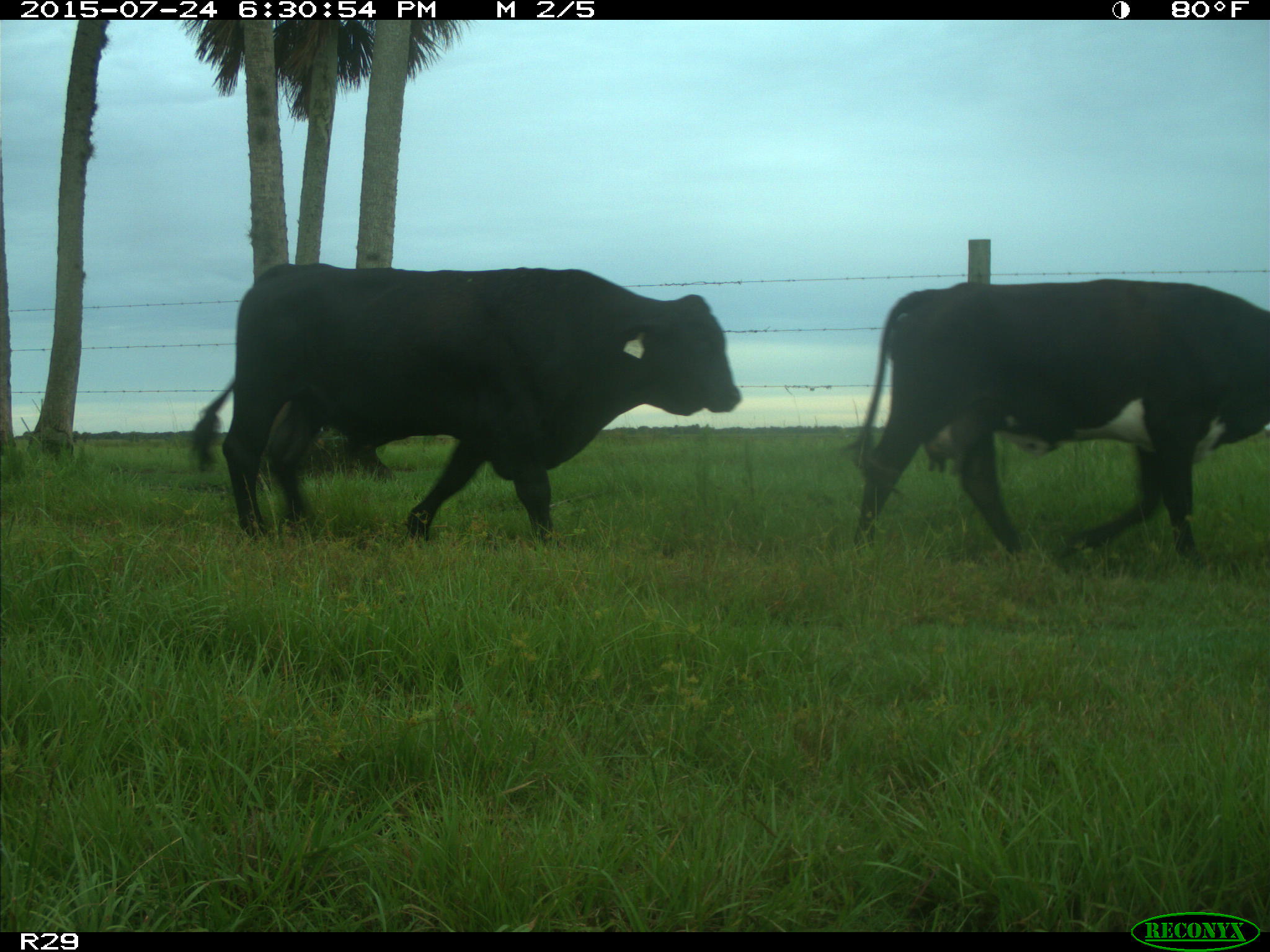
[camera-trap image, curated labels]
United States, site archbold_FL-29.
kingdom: Animalia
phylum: Chordata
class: Mammalia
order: Artiodactyla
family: Bovidae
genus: Bos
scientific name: Bos taurus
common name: domestic cow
Bos taurus (domestic cow).